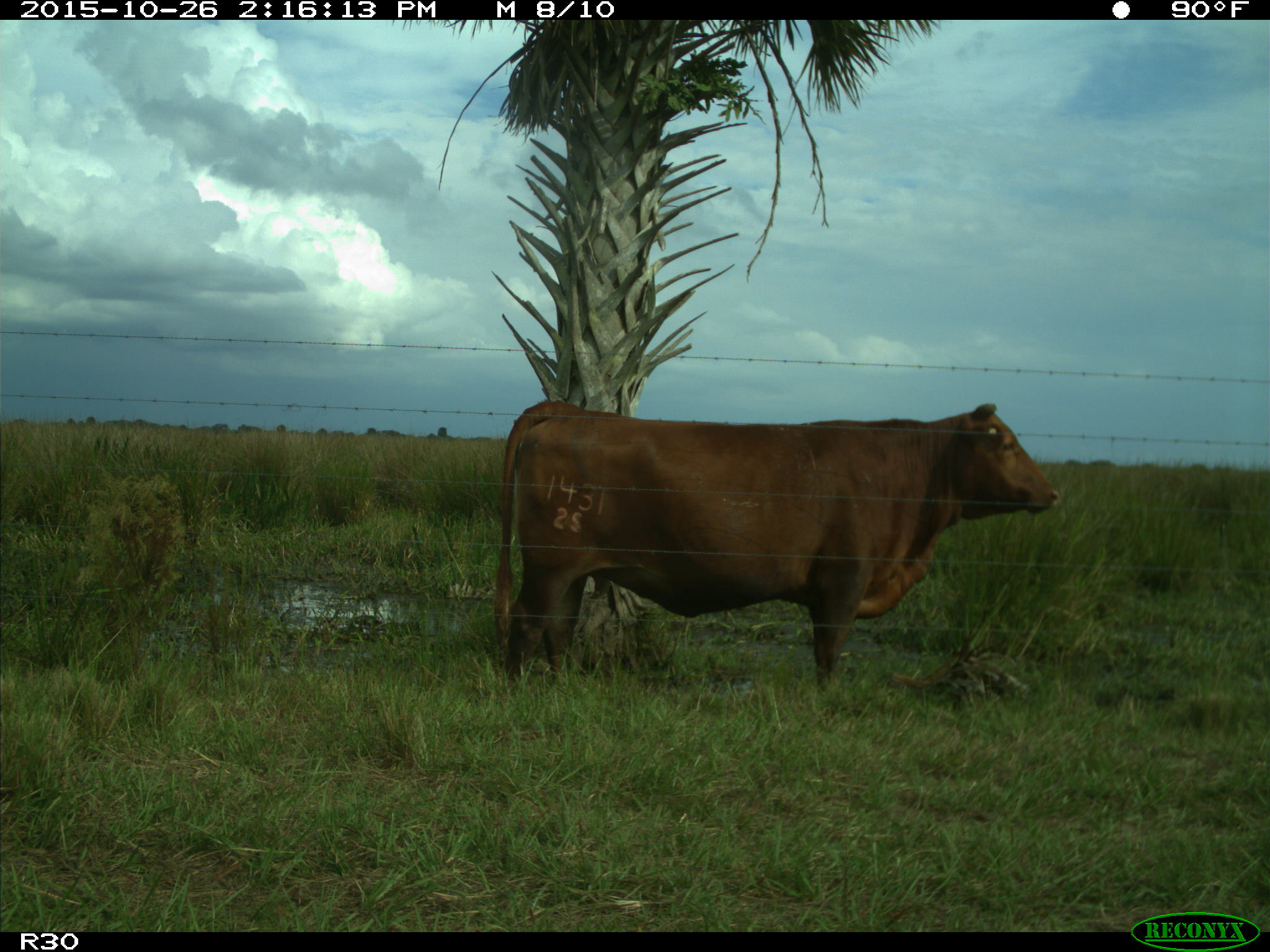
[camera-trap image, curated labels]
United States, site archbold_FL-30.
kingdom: Animalia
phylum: Chordata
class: Mammalia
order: Artiodactyla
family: Bovidae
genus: Bos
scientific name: Bos taurus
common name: domestic cow